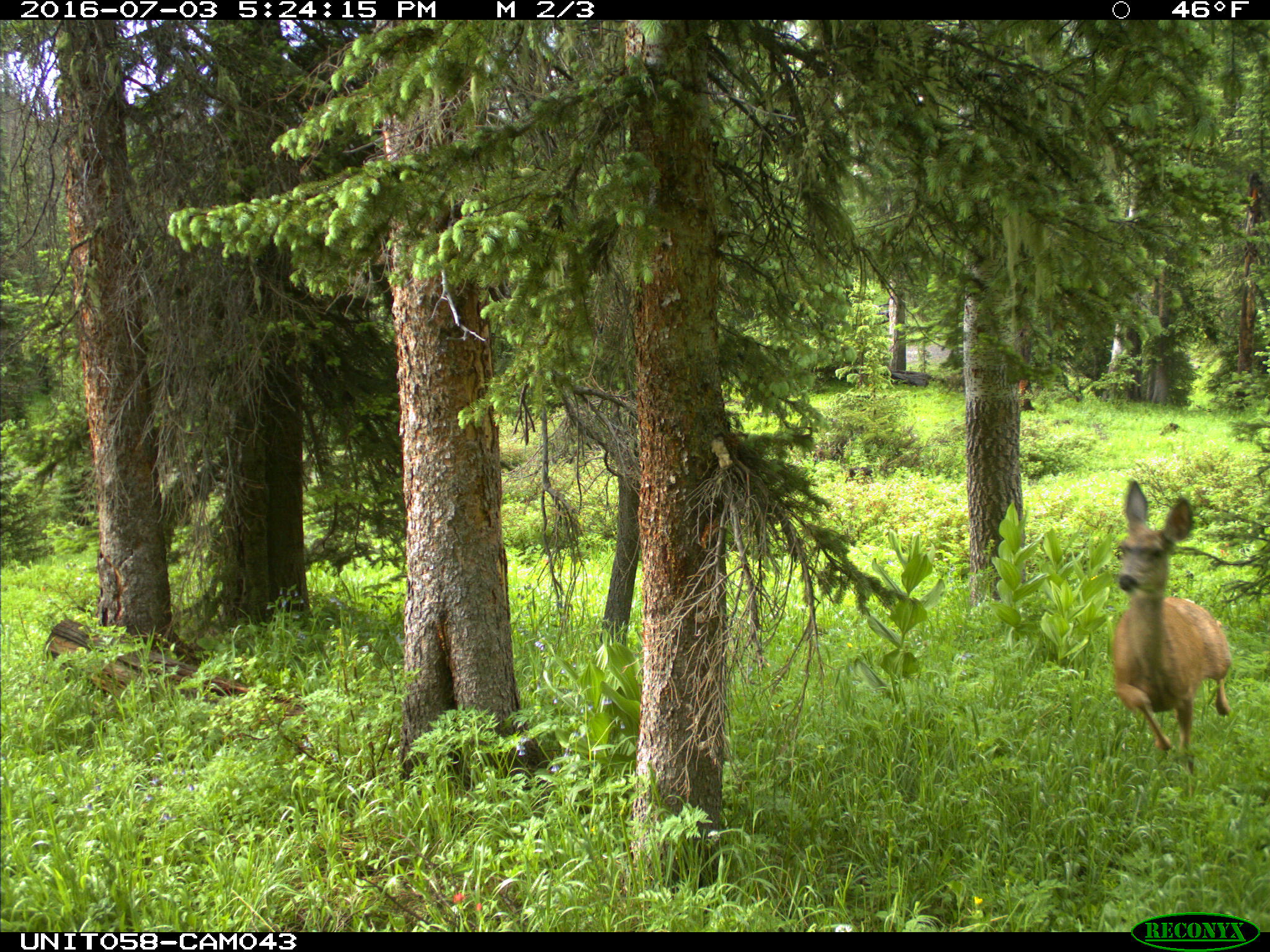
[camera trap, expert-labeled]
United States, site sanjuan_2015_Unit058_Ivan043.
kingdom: Animalia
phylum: Chordata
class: Mammalia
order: Artiodactyla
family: Cervidae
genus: Odocoileus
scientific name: Odocoileus hemionus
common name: mule deer